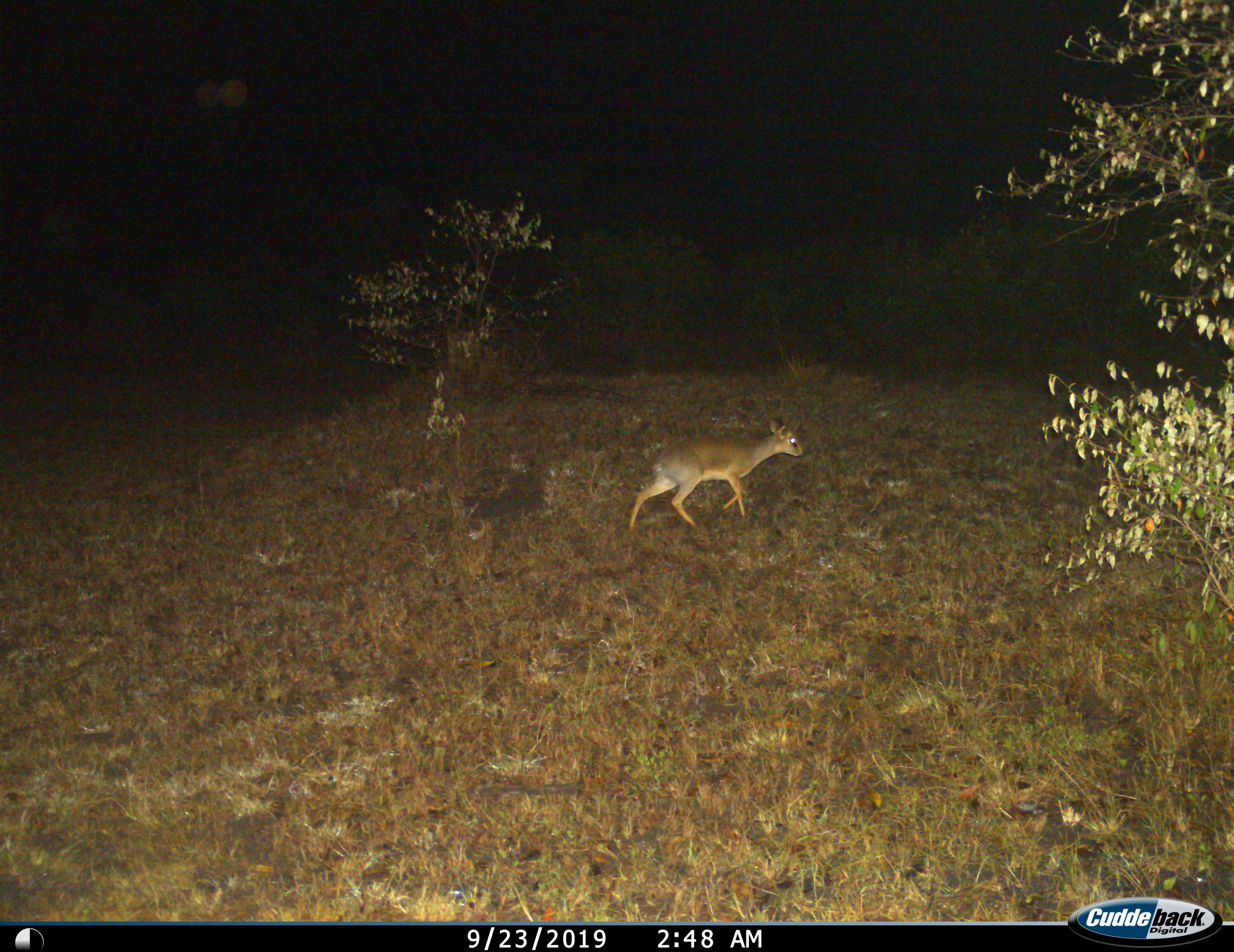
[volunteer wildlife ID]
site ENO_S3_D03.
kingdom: Animalia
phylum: Chordata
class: Mammalia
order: Artiodactyla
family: Bovidae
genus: Madoqua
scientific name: Madoqua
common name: dik-dik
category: dikdik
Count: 1.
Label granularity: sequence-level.